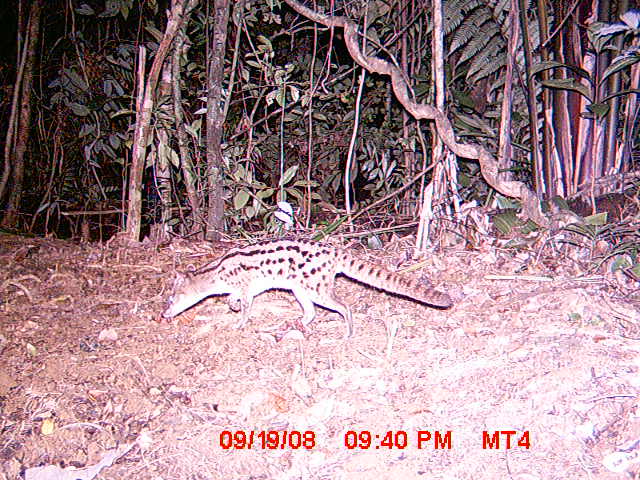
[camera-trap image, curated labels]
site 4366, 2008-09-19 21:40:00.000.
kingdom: Animalia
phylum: Chordata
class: Mammalia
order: Carnivora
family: Eupleridae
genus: Fossa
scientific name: Fossa fossana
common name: fanaloka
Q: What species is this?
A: Fossa fossana (fanaloka).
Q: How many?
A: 1.